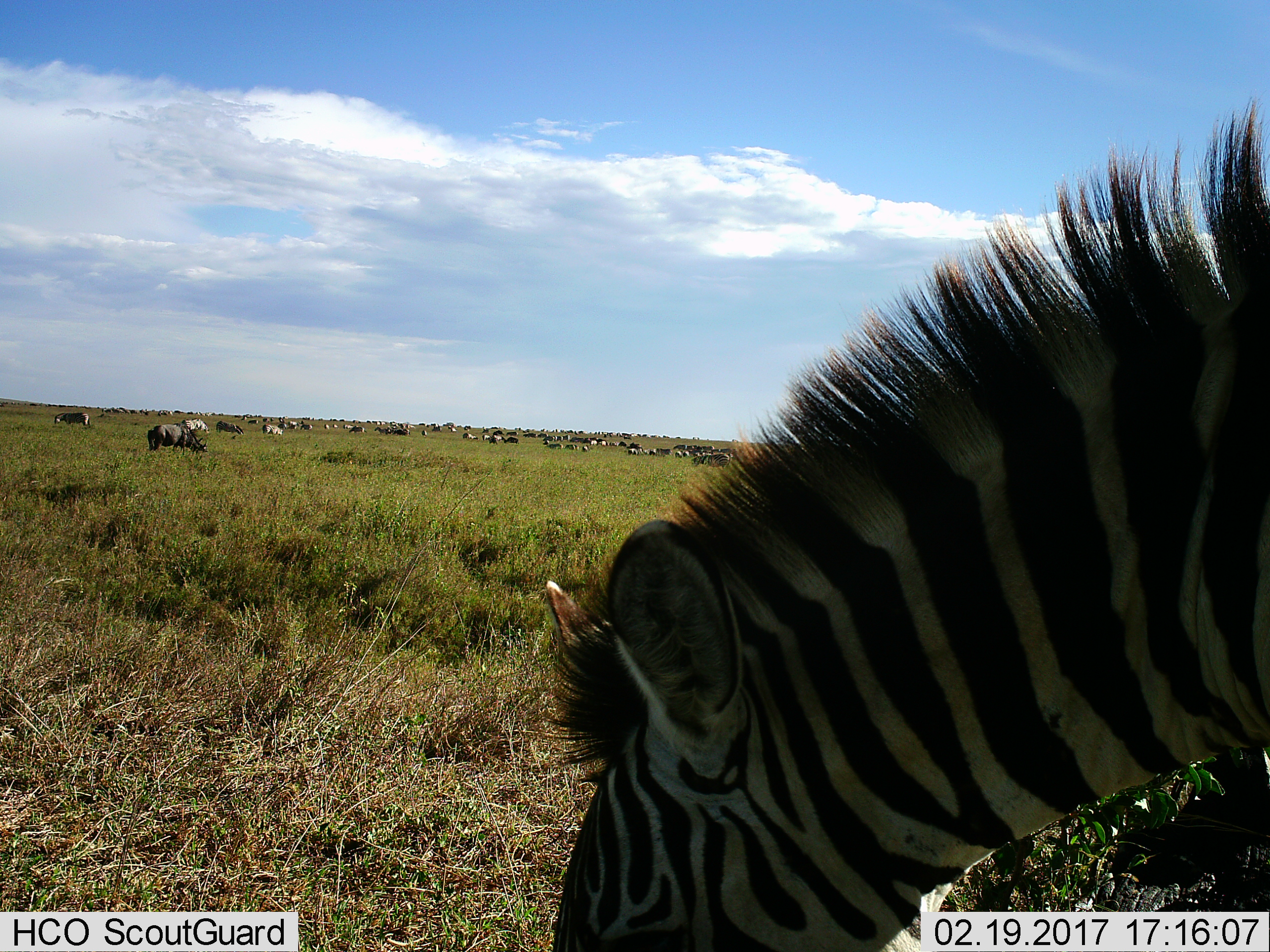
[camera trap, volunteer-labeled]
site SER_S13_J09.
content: unidentified animal